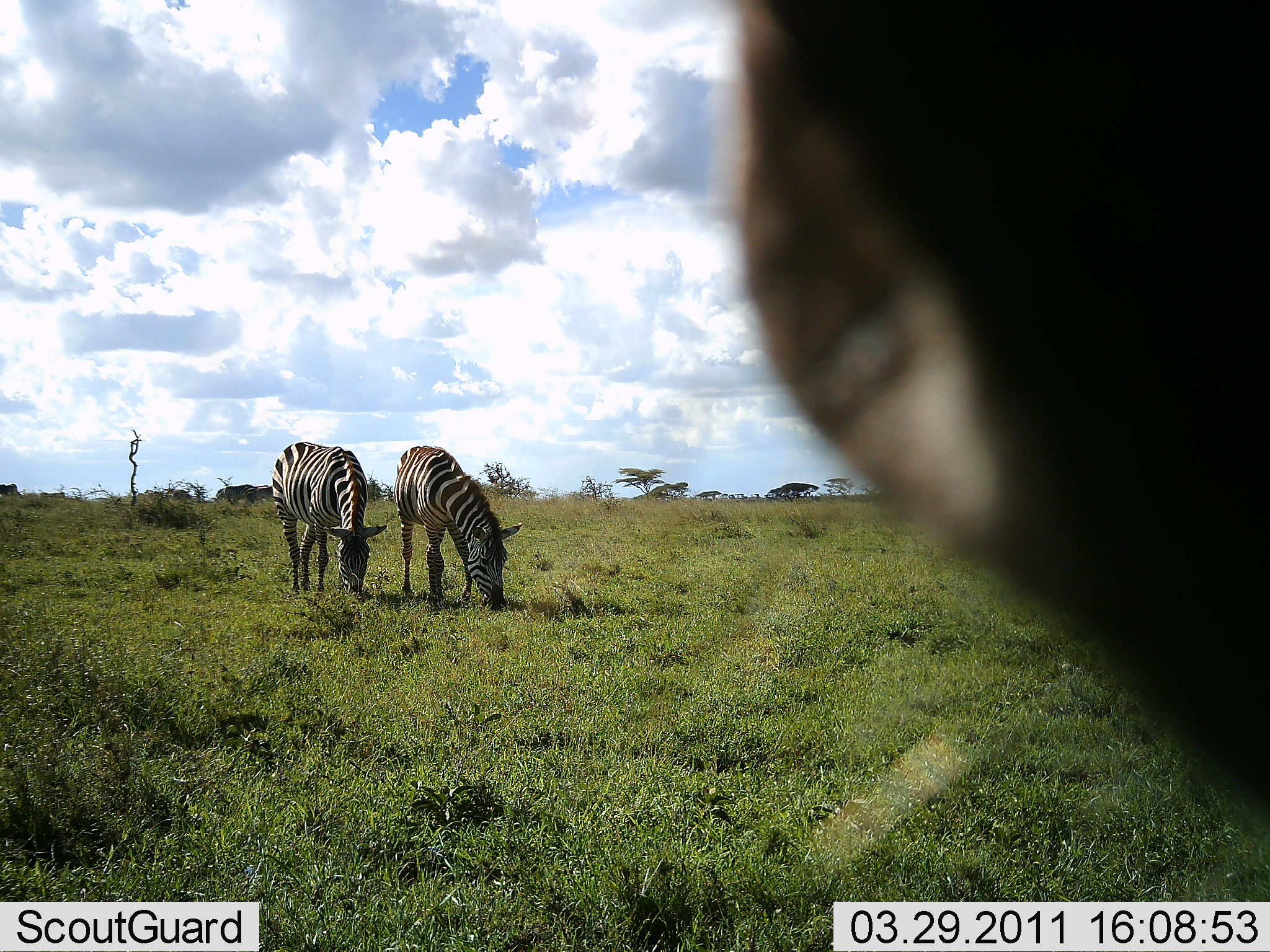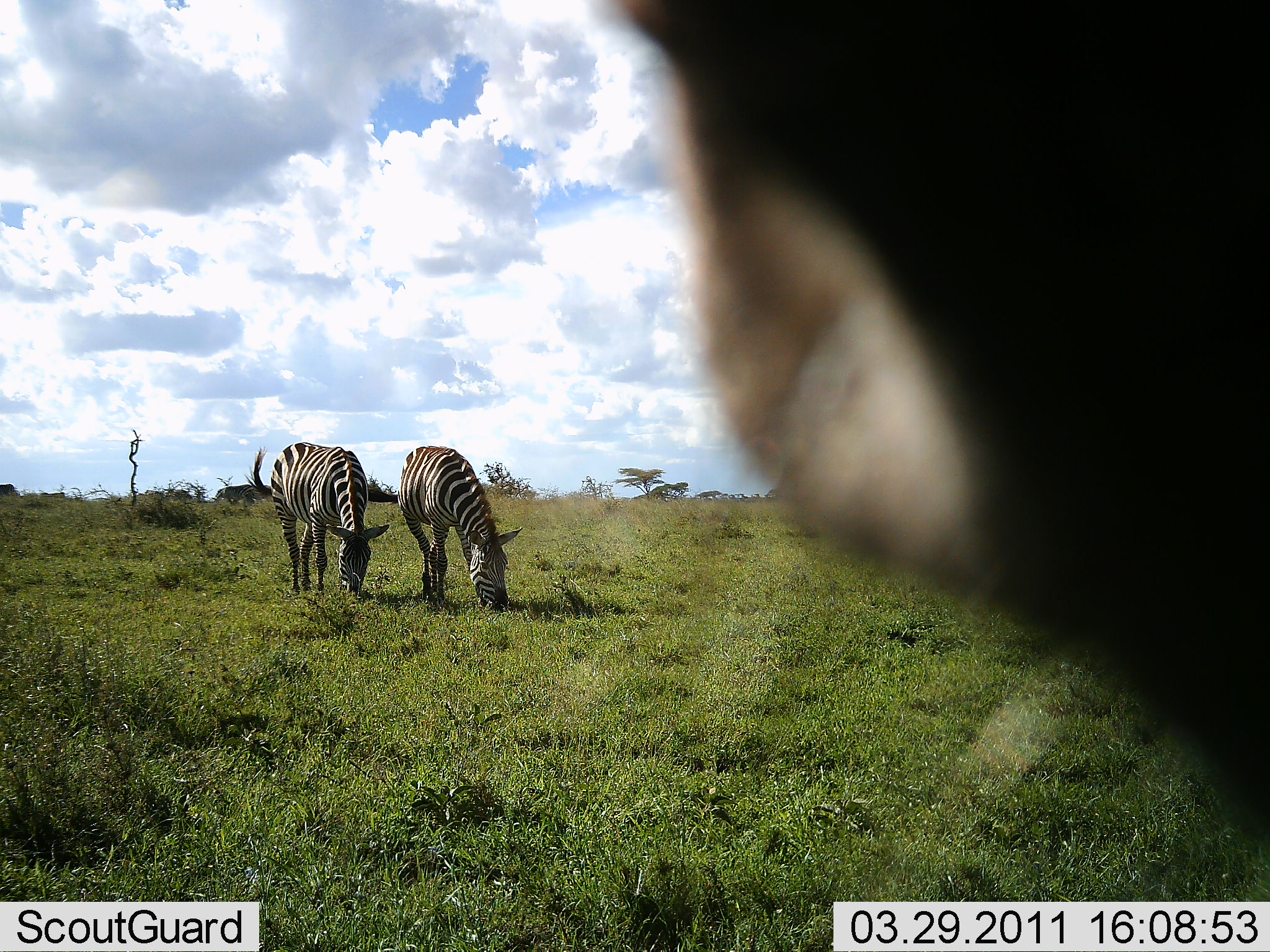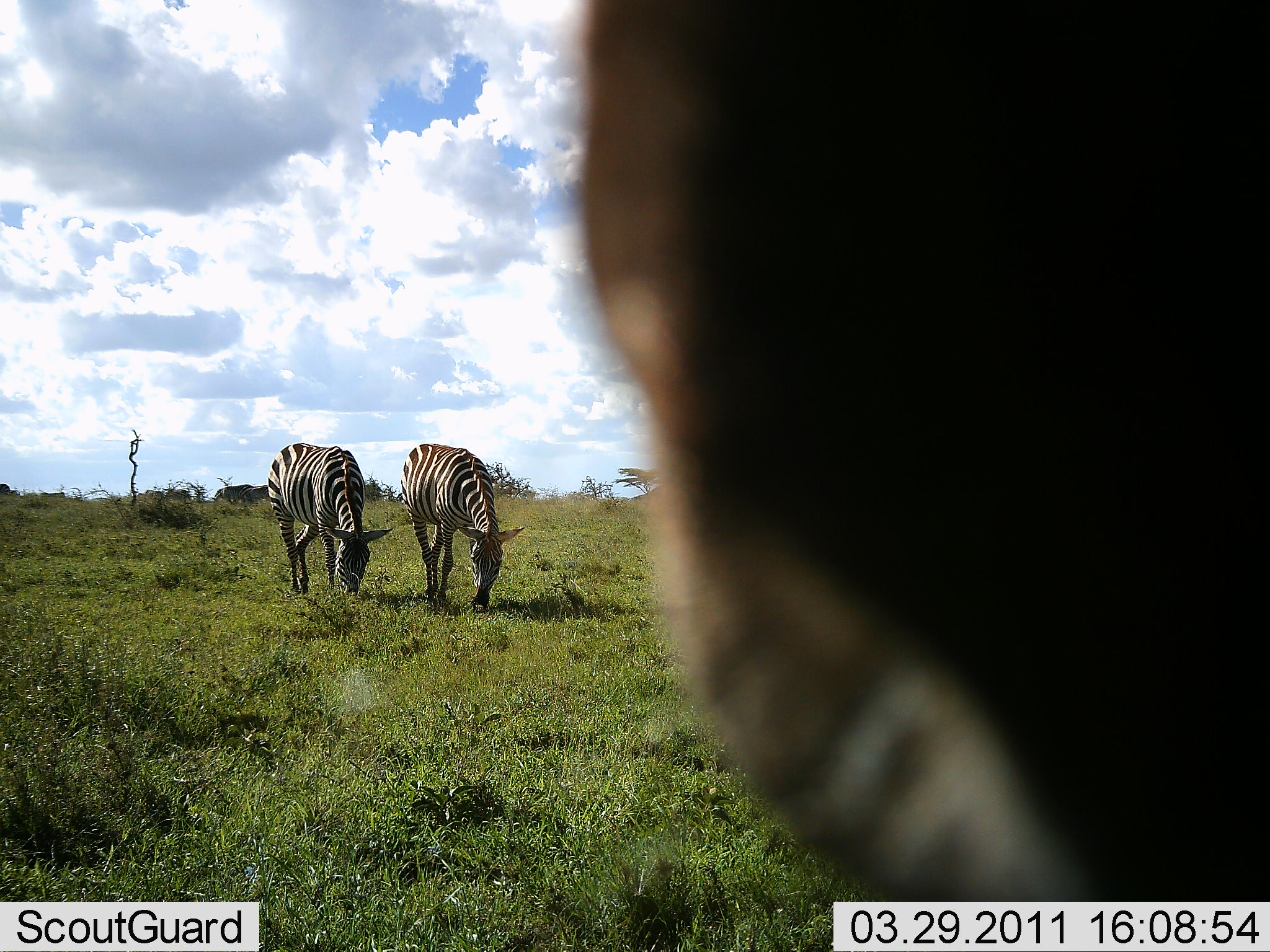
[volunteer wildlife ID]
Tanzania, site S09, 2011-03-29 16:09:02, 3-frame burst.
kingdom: Animalia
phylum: Chordata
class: Mammalia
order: Perissodactyla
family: Equidae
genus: Equus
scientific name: Equus quagga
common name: plains zebra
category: zebra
Zebra (plains zebra) (Equus quagga), count 3. Behavior (volunteer vote fractions): standing 10%, resting 0%, moving 0%, interacting 10%. Young present (vote fraction): 0%. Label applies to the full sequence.